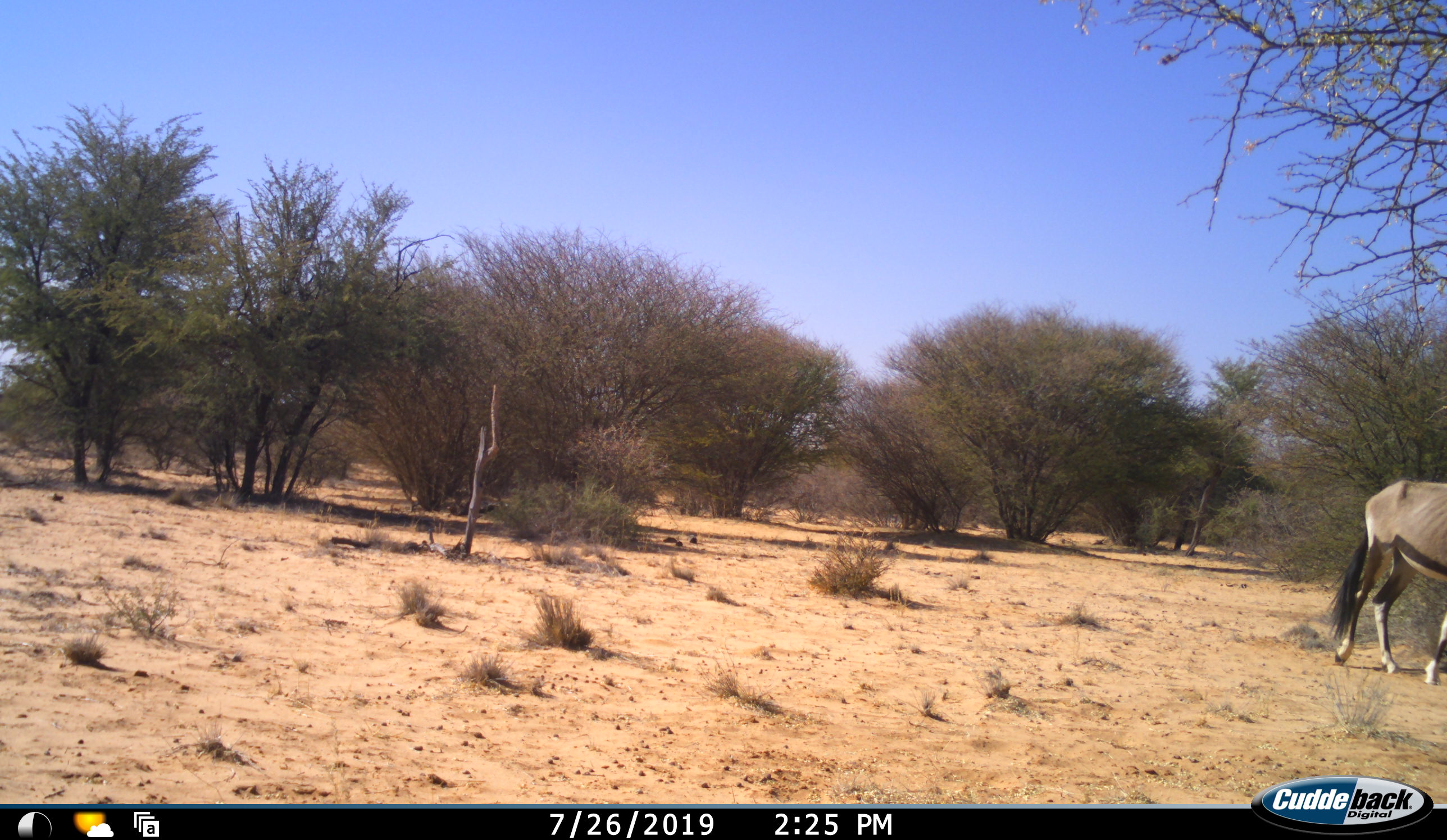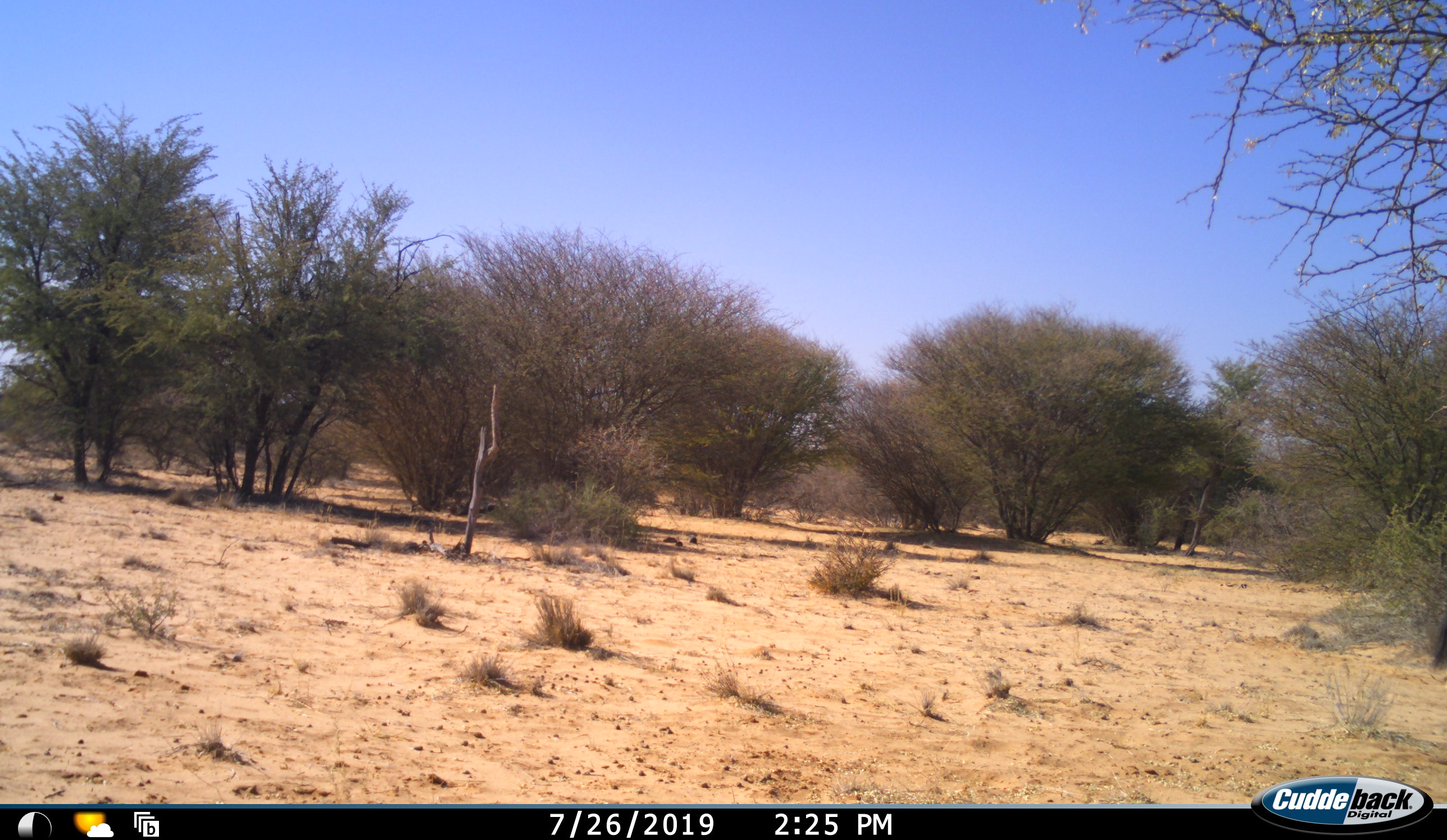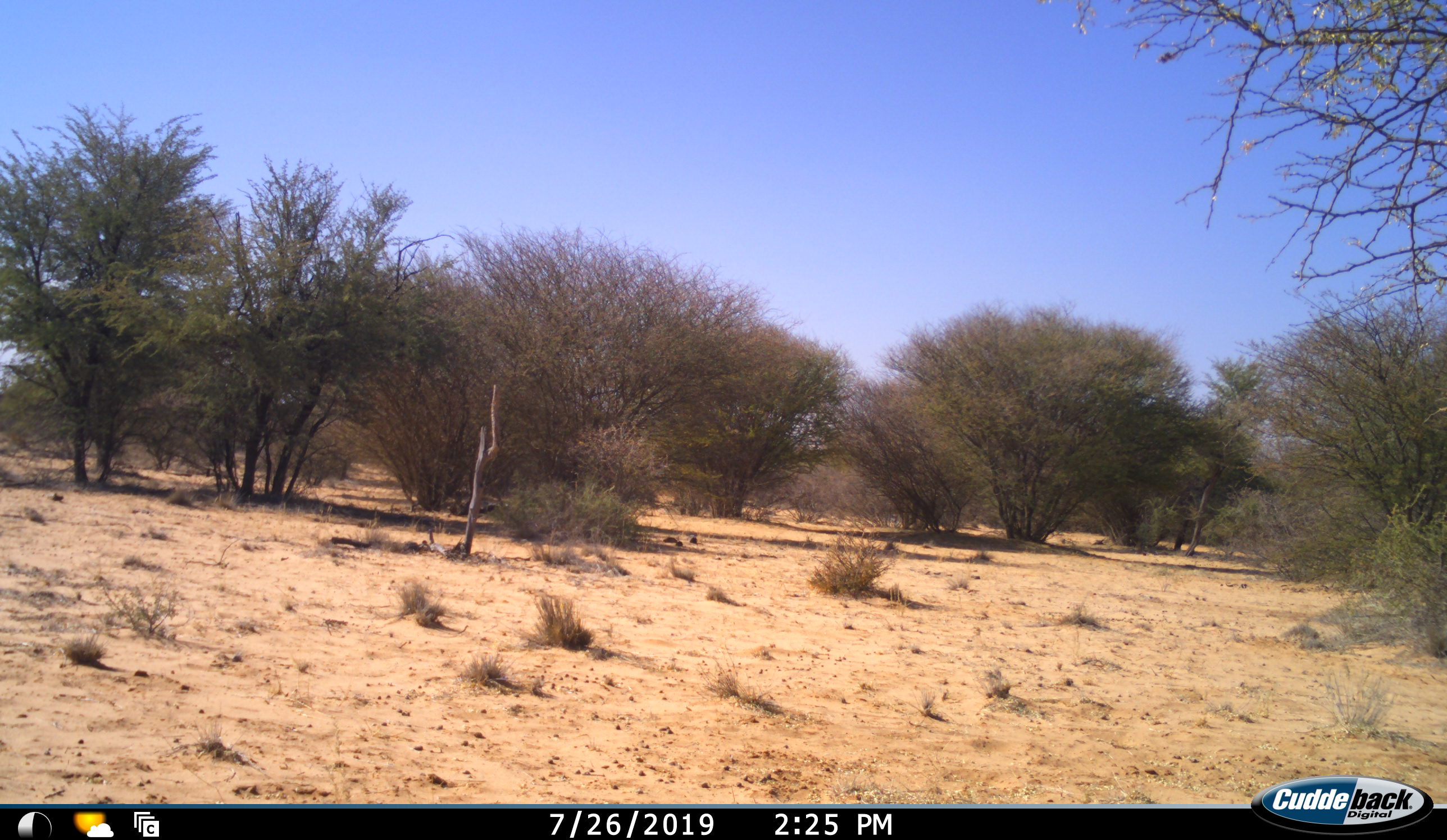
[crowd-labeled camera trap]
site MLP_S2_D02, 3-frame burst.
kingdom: Animalia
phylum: Chordata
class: Mammalia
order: Artiodactyla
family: Bovidae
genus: Oryx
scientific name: Oryx gazella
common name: gemsbok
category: oryx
Oryx (gemsbok) (Oryx gazella), count 1. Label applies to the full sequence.